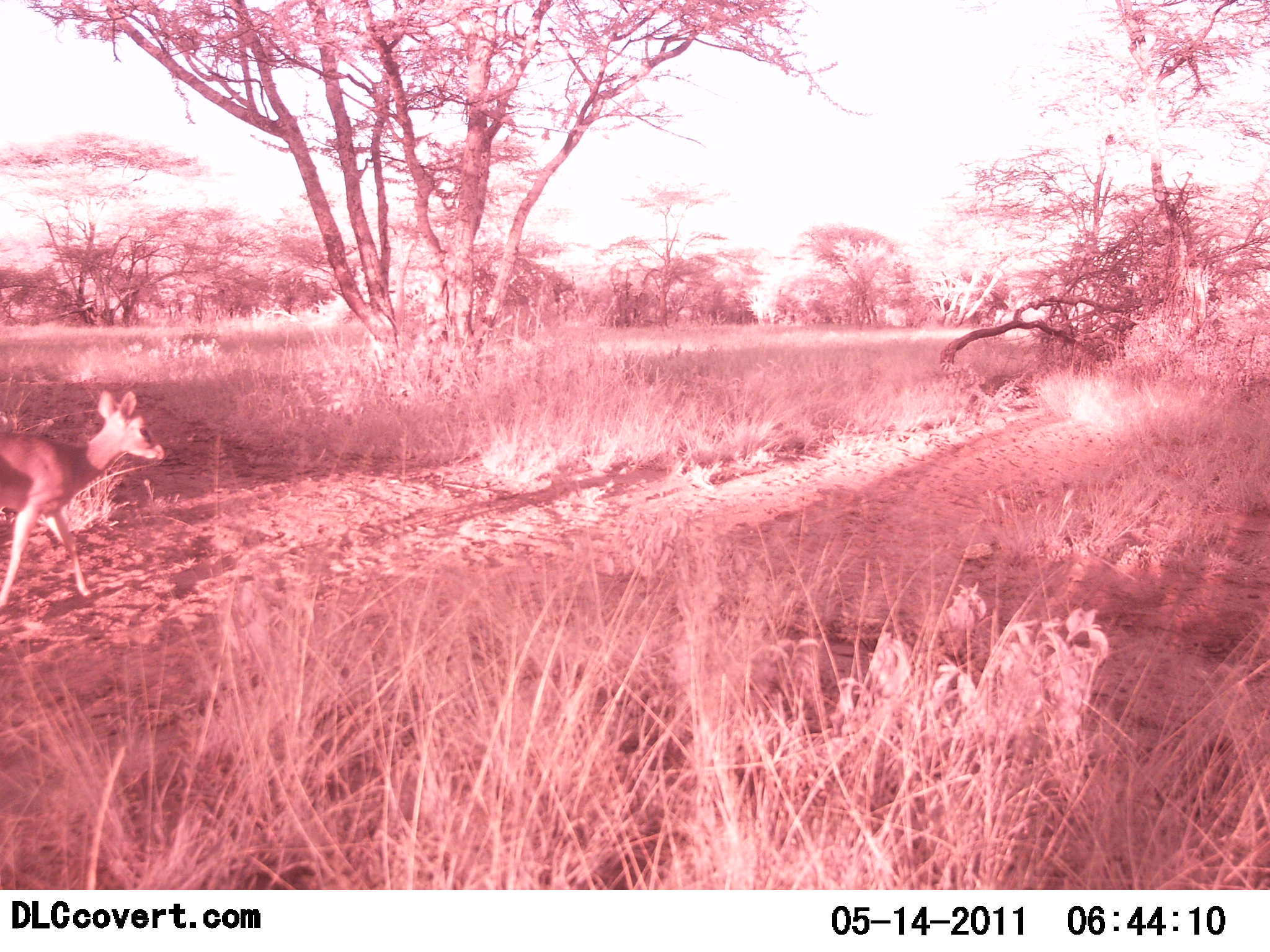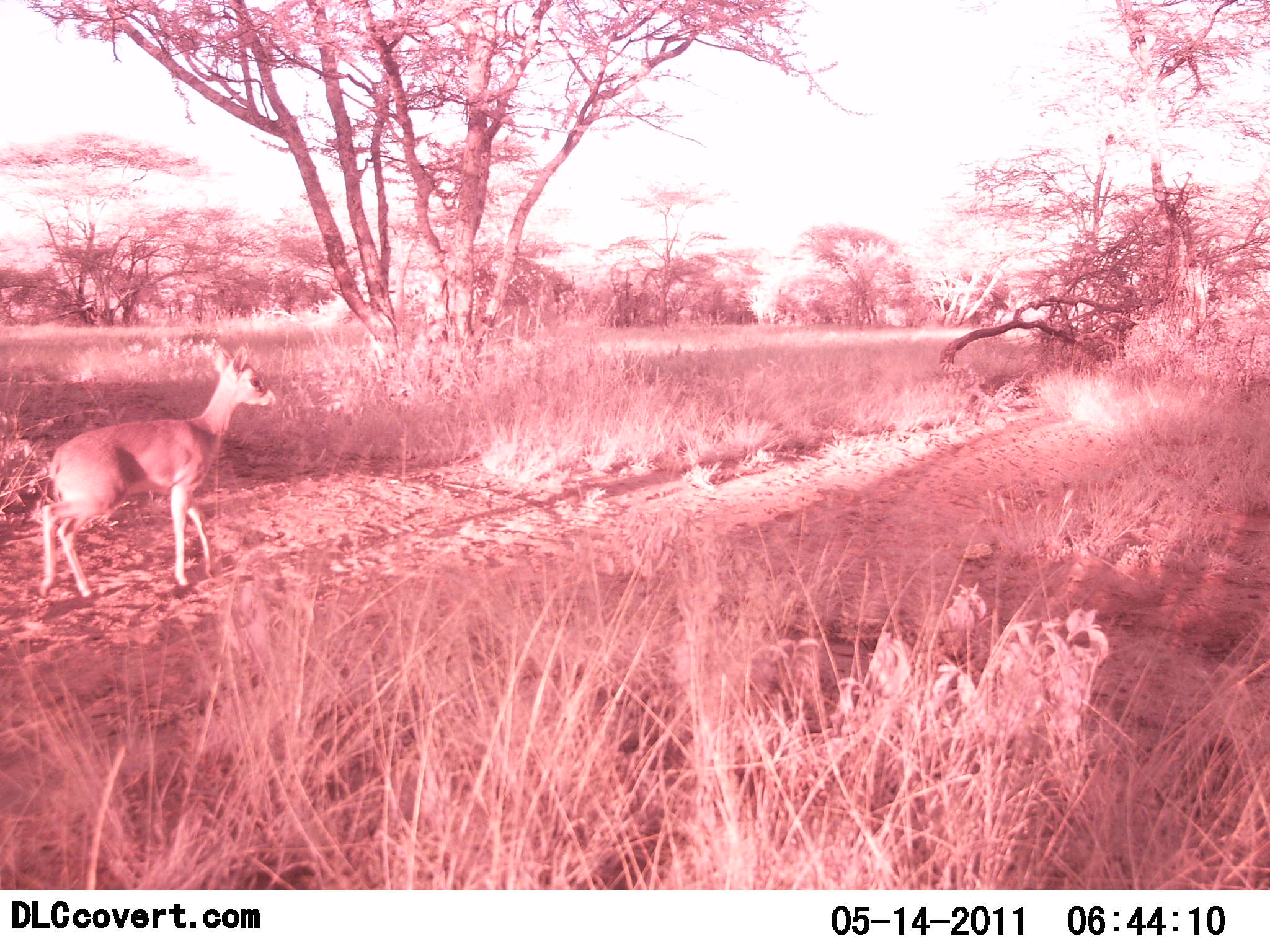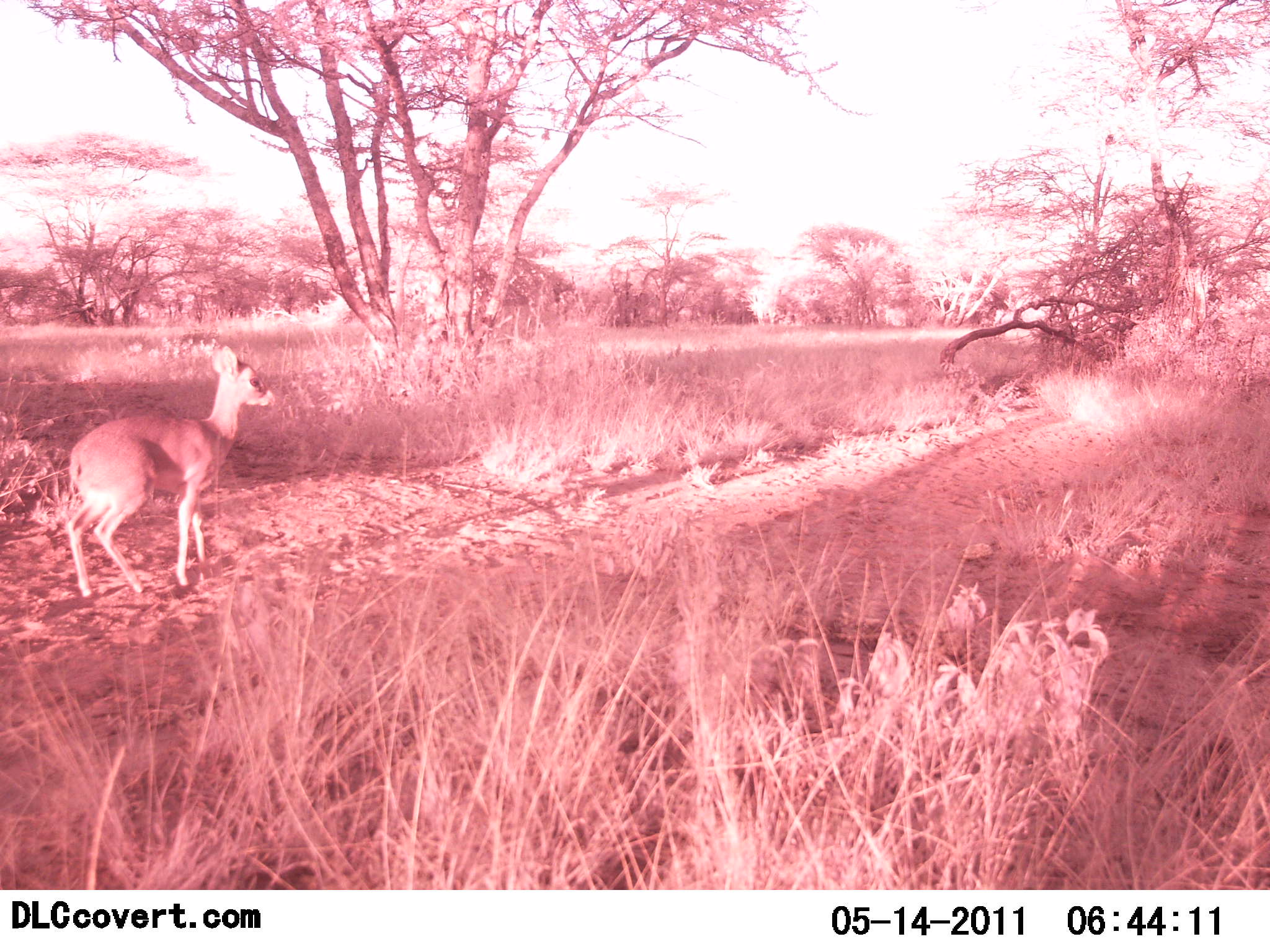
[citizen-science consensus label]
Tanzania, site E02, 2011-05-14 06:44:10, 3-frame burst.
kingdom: Animalia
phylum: Chordata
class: Mammalia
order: Artiodactyla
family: Bovidae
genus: Madoqua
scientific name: Madoqua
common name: dikdik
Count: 1.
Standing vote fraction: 18%.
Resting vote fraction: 0%.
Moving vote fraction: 82%.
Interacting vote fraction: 0%.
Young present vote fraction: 0%.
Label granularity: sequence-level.